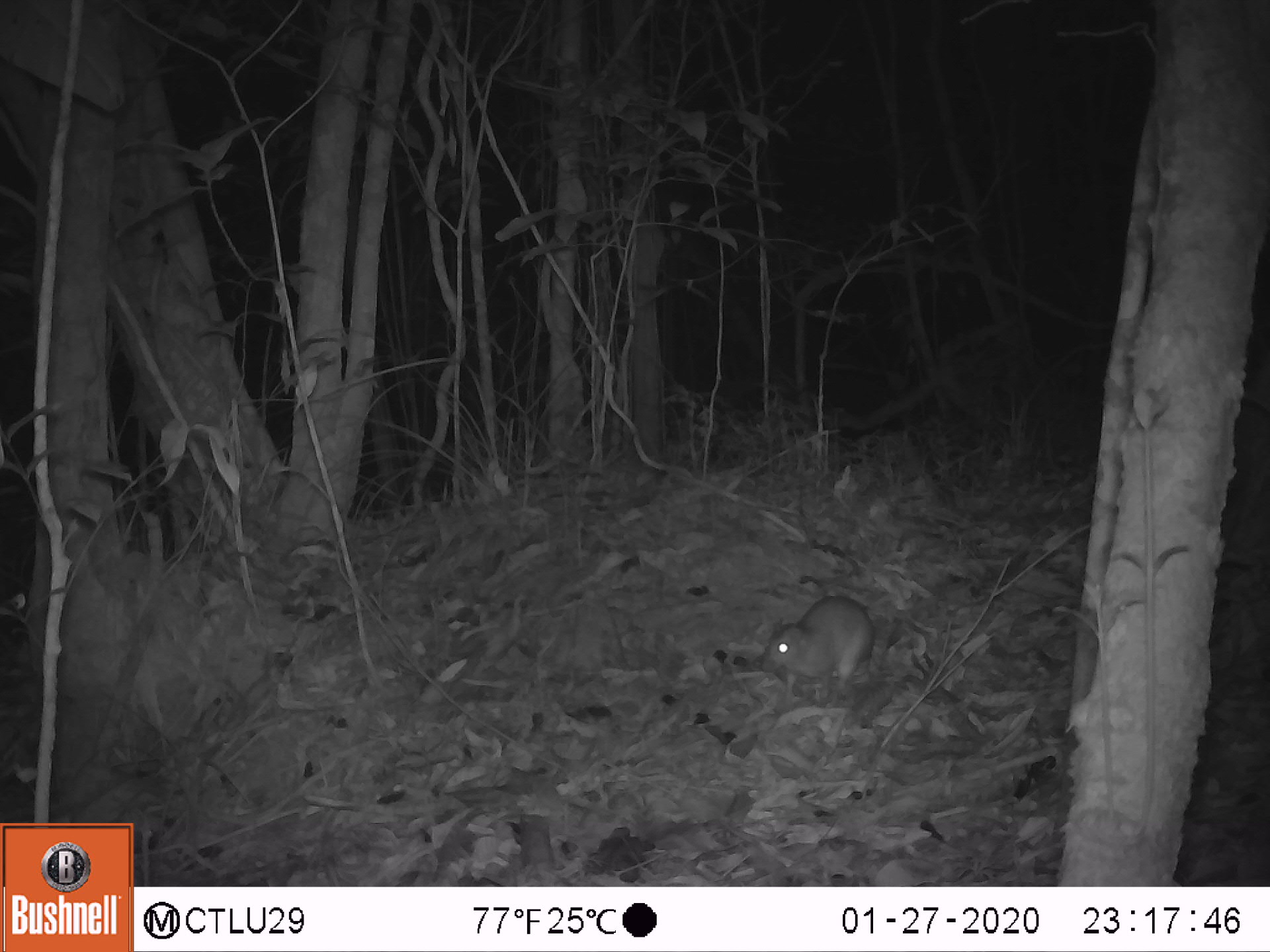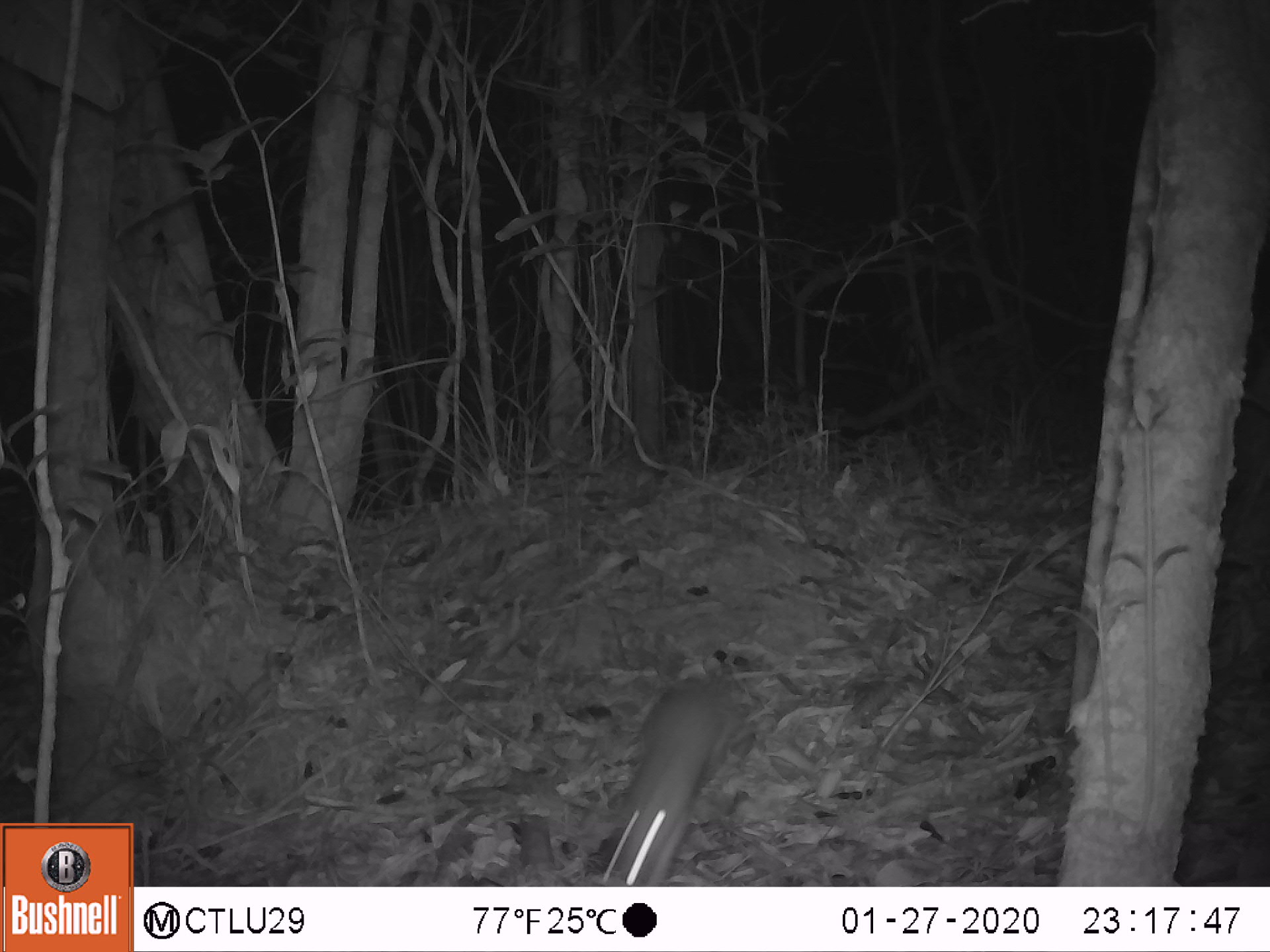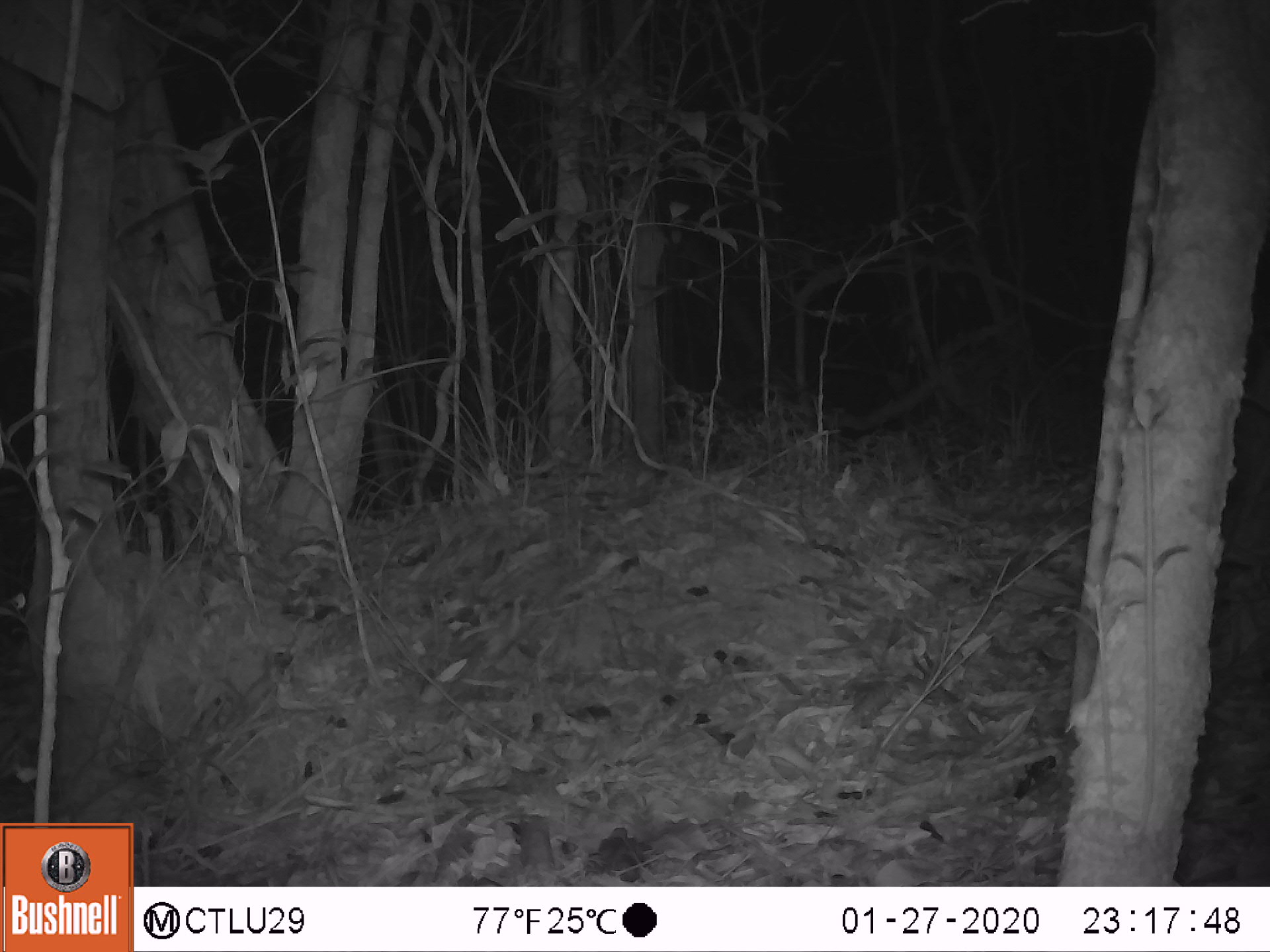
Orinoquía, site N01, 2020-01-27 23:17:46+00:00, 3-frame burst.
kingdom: Animalia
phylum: Chordata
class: Mammalia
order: Rodentia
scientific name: Rodentia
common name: rodent